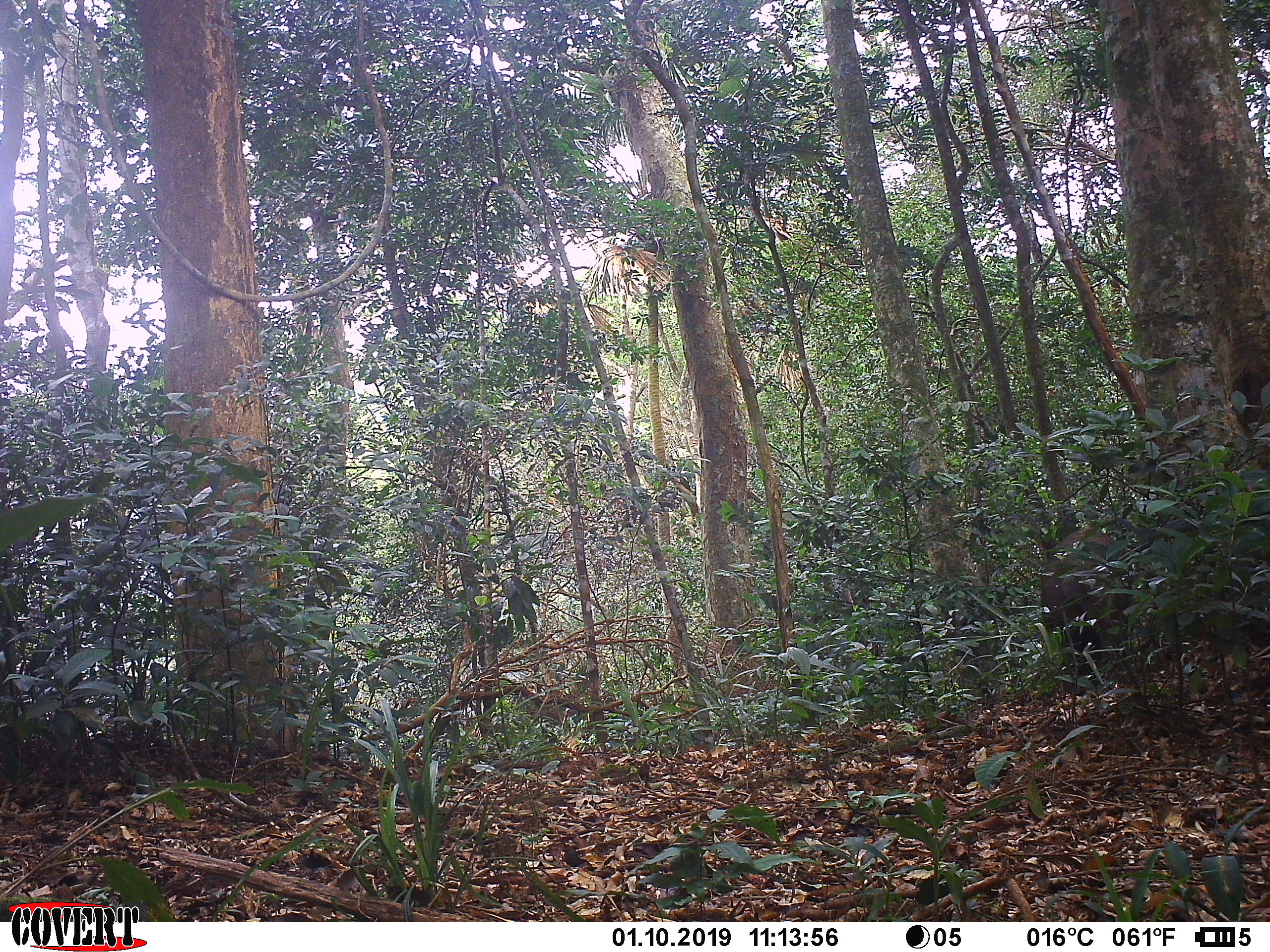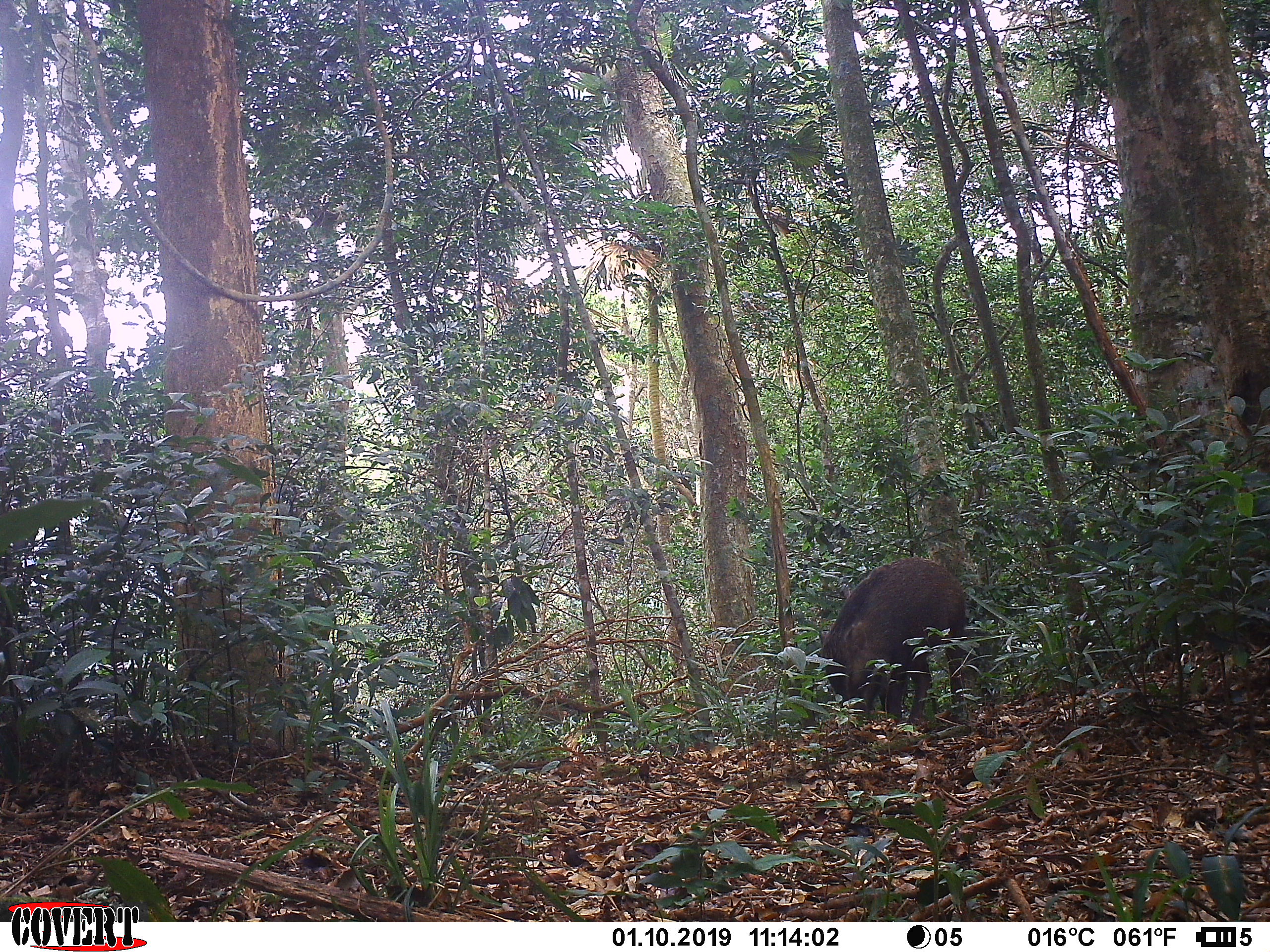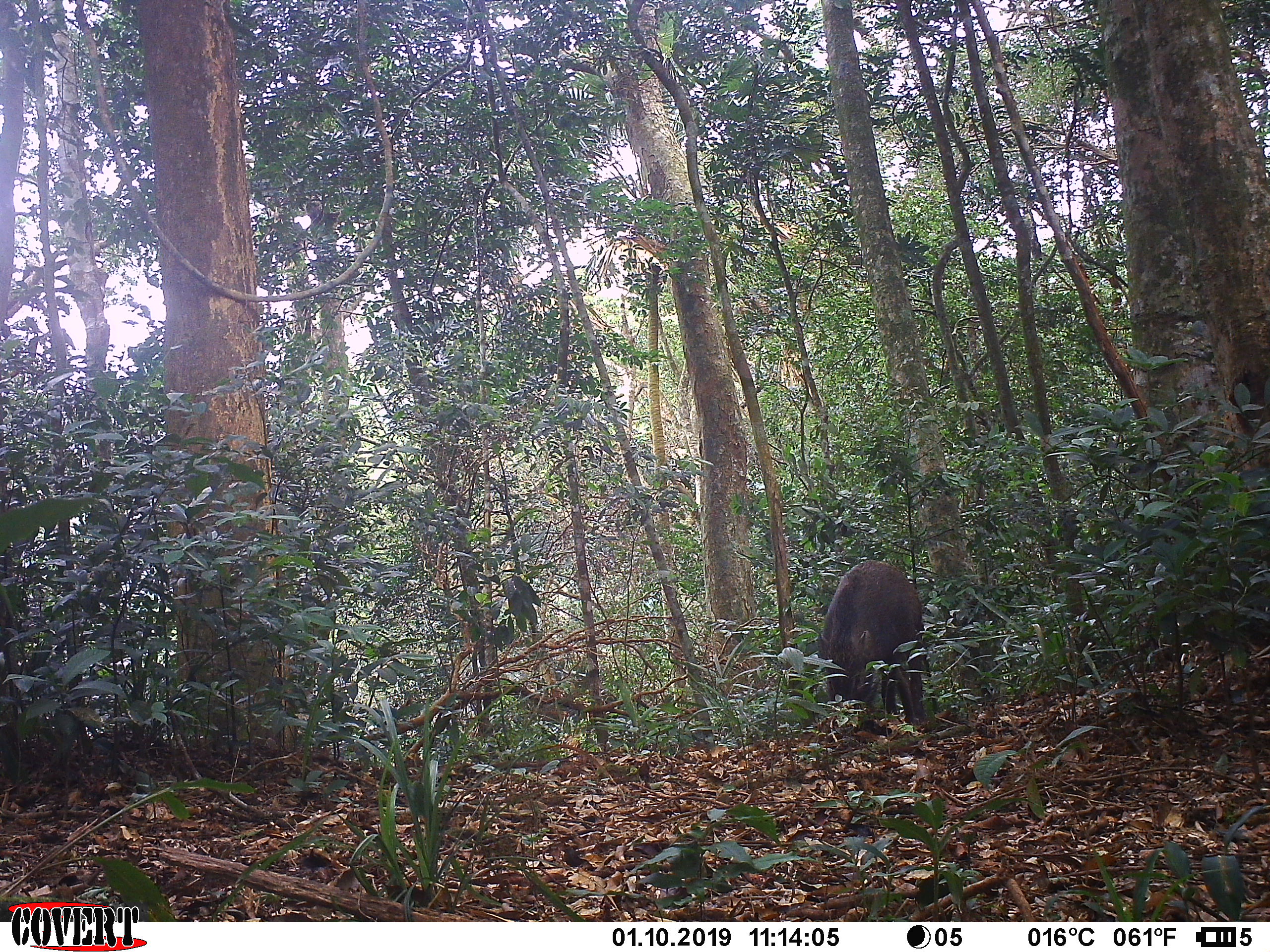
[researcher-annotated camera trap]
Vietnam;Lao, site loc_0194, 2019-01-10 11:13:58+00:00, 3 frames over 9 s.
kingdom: Animalia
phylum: Chordata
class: Mammalia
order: Artiodactyla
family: Suidae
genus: Sus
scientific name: Sus scrofa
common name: eurasian wild pig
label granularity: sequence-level